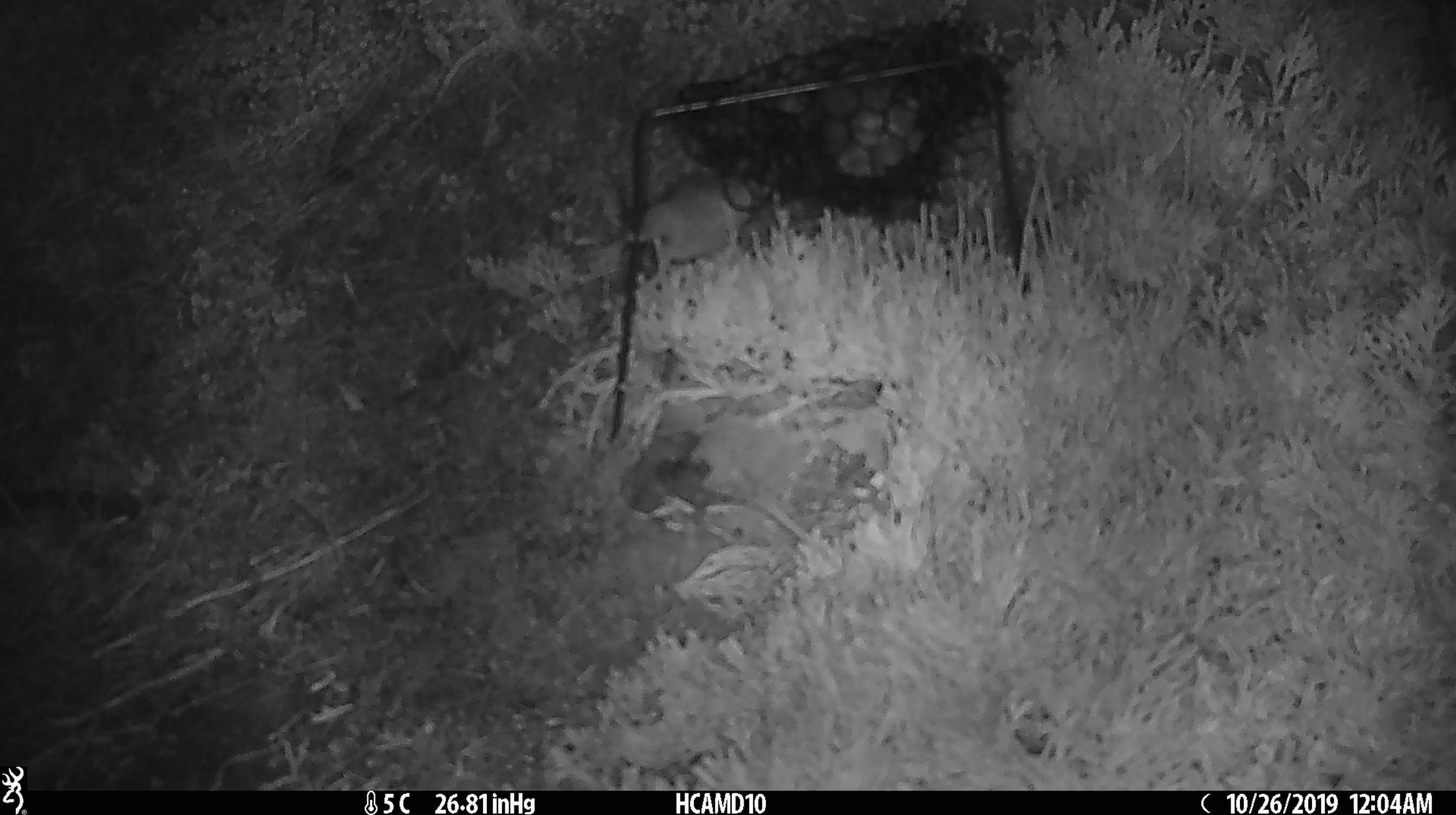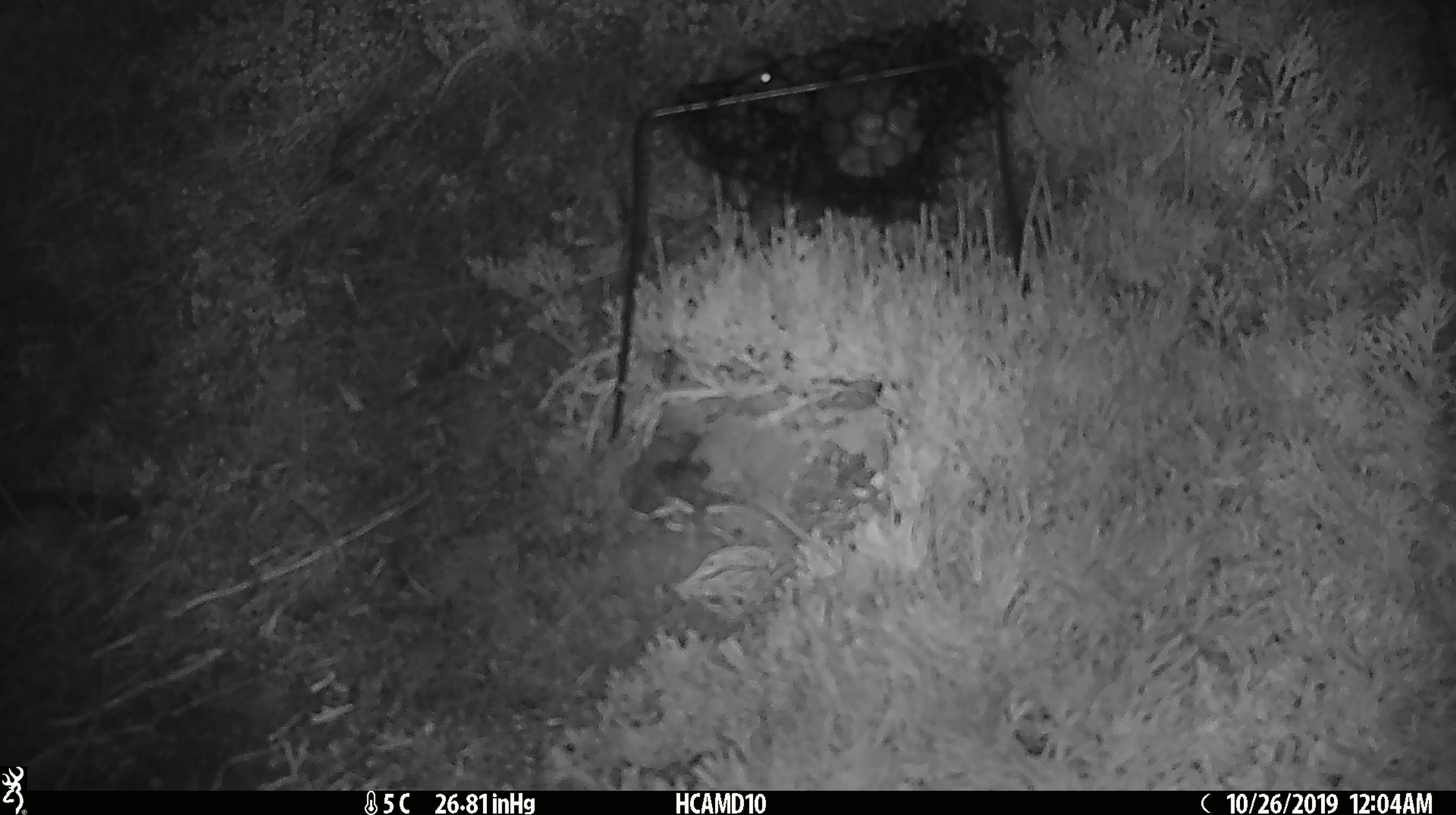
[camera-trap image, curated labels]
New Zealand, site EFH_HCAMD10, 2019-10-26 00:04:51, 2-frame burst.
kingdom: Animalia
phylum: Chordata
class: Mammalia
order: Rodentia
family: Muridae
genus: Mus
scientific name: Mus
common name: mouse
Mouse (Mus).